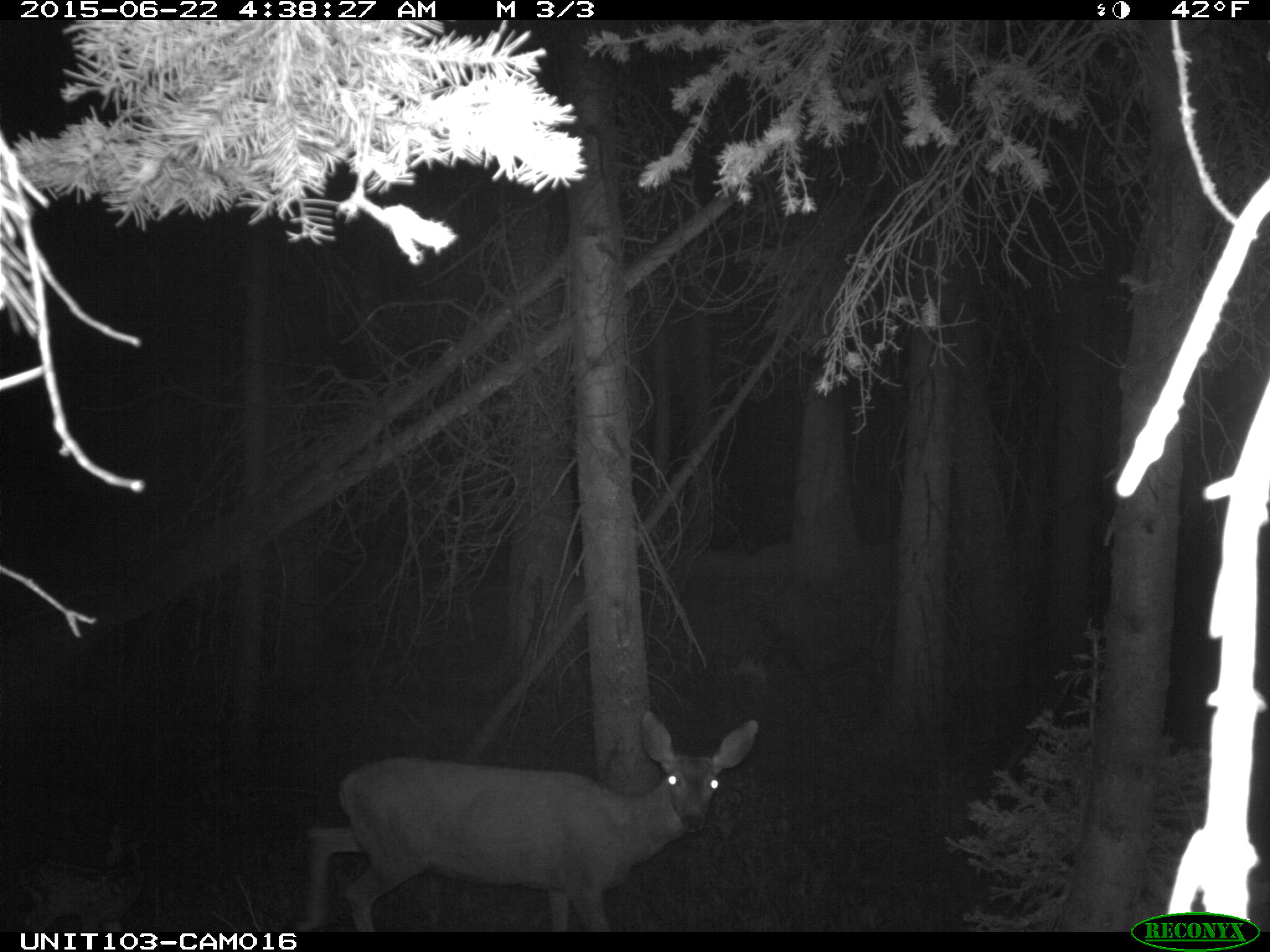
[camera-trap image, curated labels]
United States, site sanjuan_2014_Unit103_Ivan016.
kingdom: Animalia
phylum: Chordata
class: Mammalia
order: Artiodactyla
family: Cervidae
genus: Odocoileus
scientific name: Odocoileus hemionus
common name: mule deer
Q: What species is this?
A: Odocoileus hemionus (mule deer).